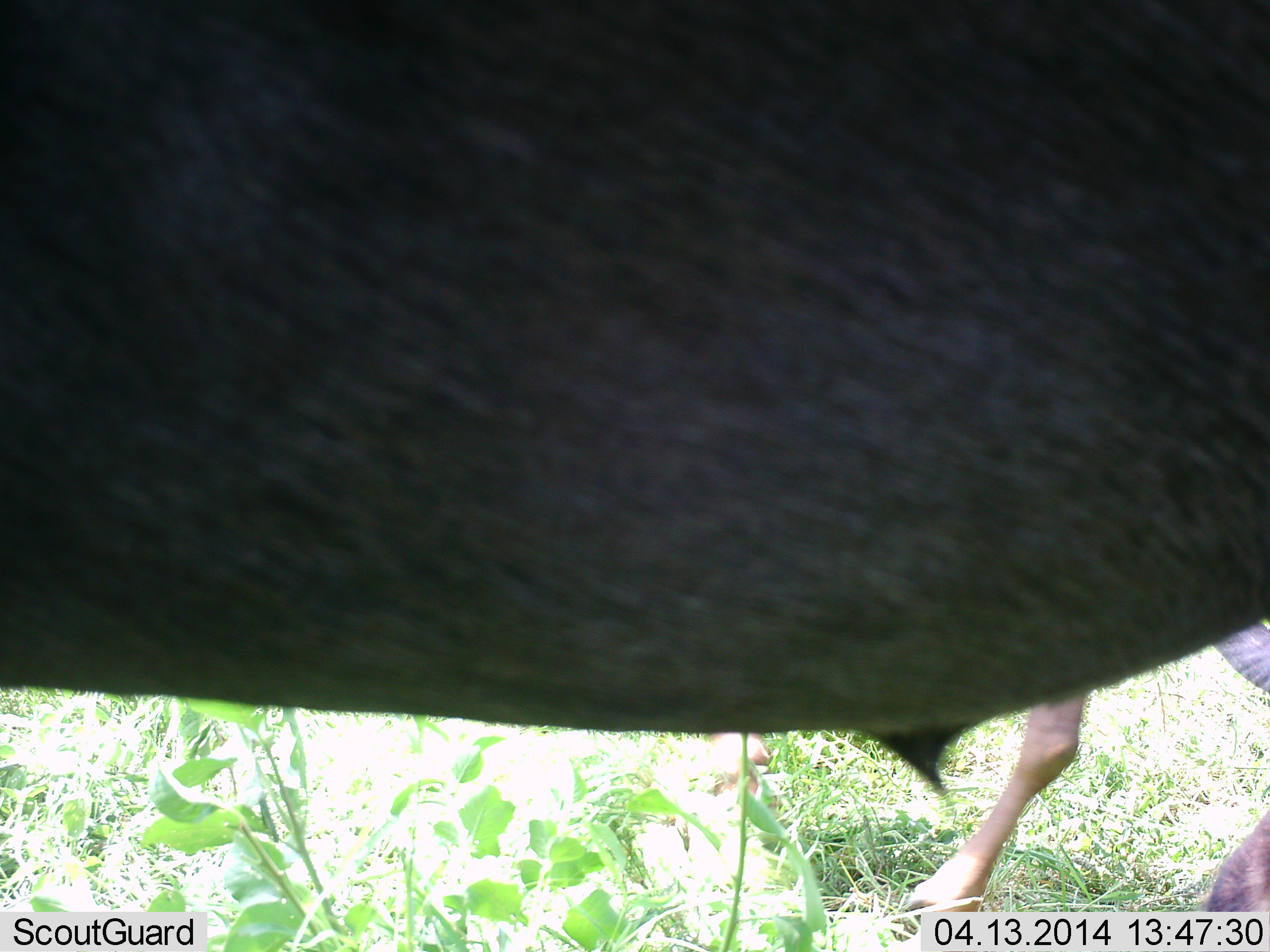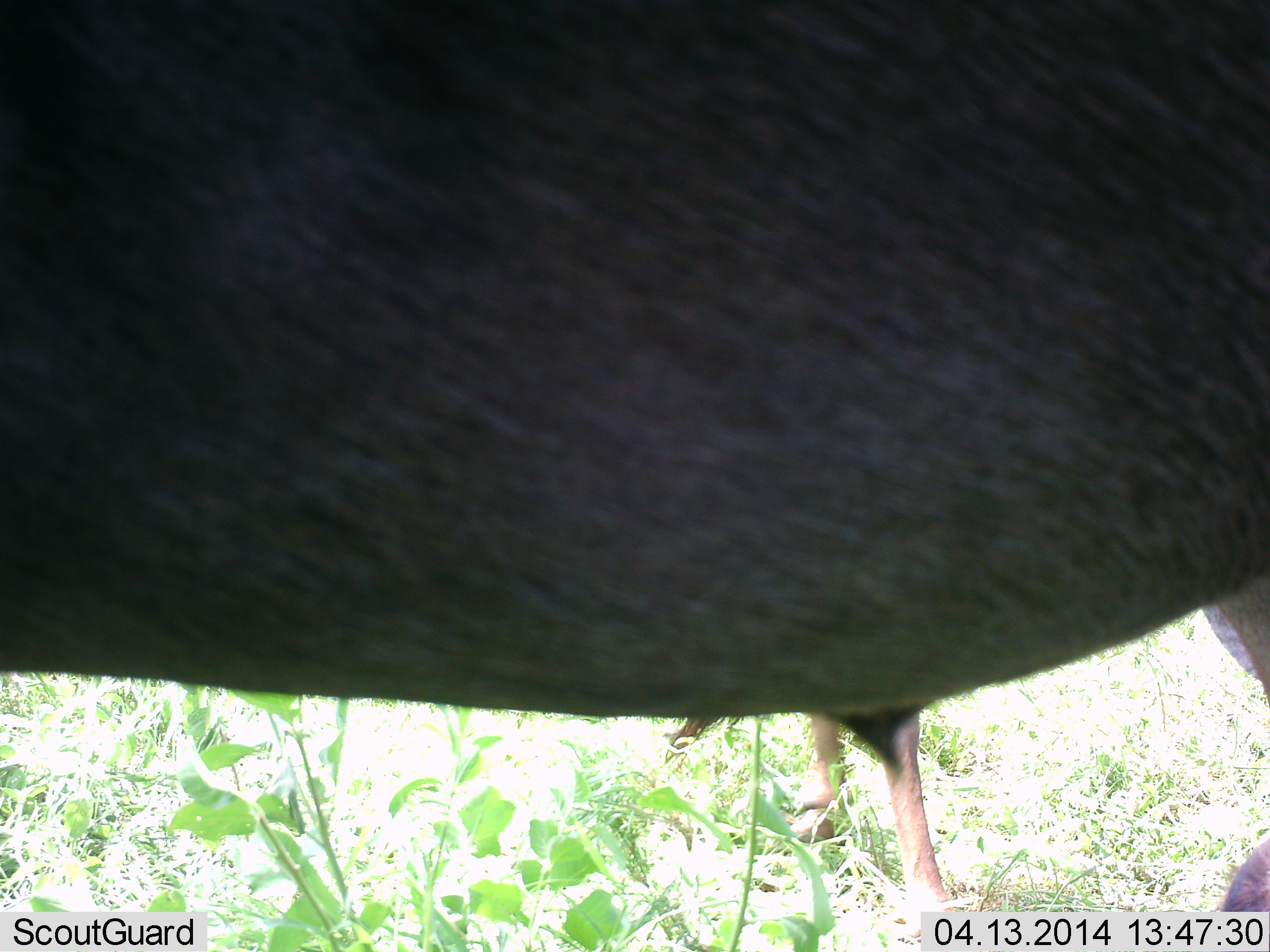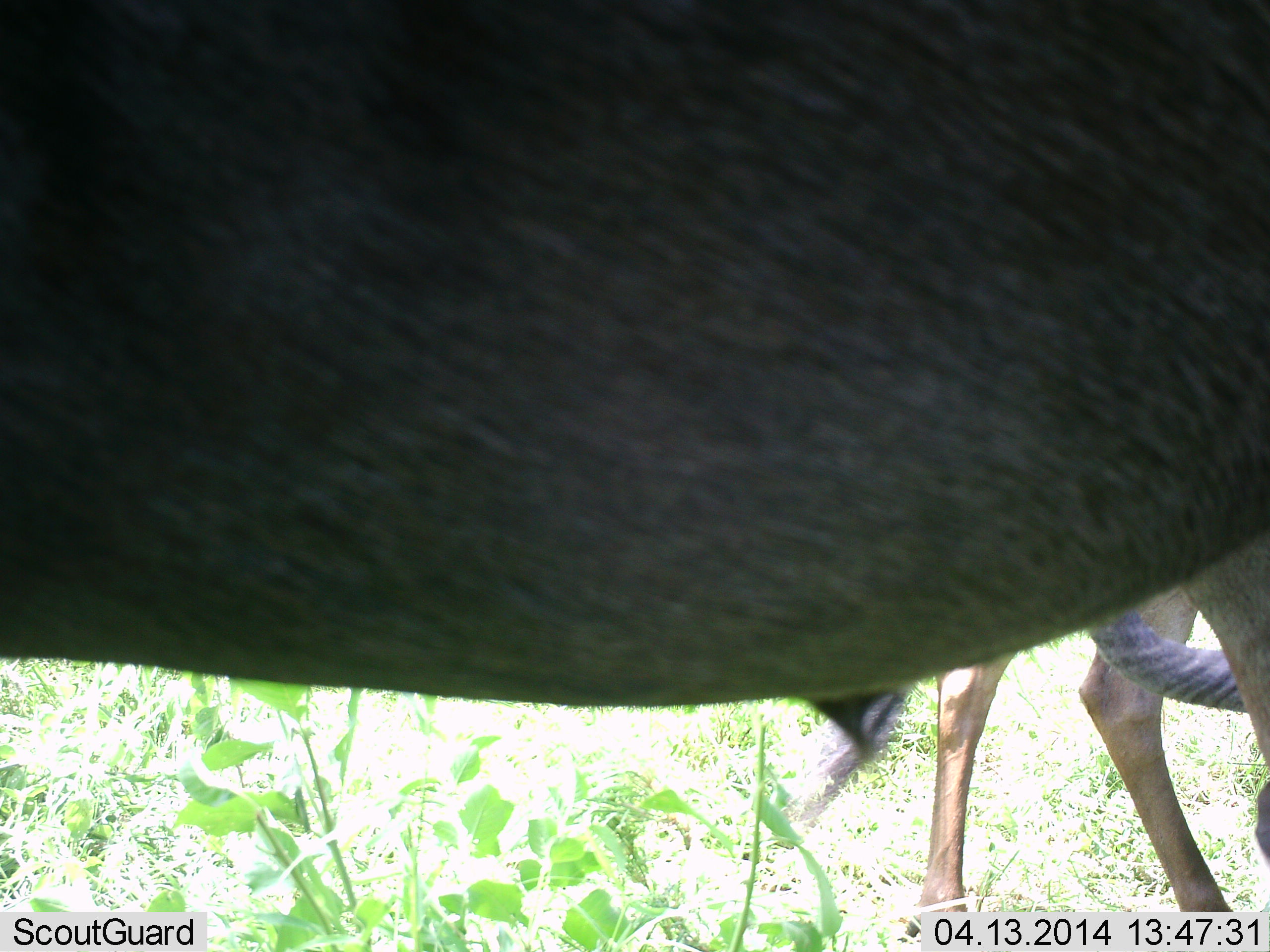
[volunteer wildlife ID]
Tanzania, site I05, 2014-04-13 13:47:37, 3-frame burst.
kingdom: Animalia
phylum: Chordata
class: Mammalia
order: Artiodactyla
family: Bovidae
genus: Connochaetes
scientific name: Connochaetes taurinus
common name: blue wildebeest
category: wildebeest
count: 2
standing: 80%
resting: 0%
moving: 40%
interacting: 0%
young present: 10%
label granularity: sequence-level